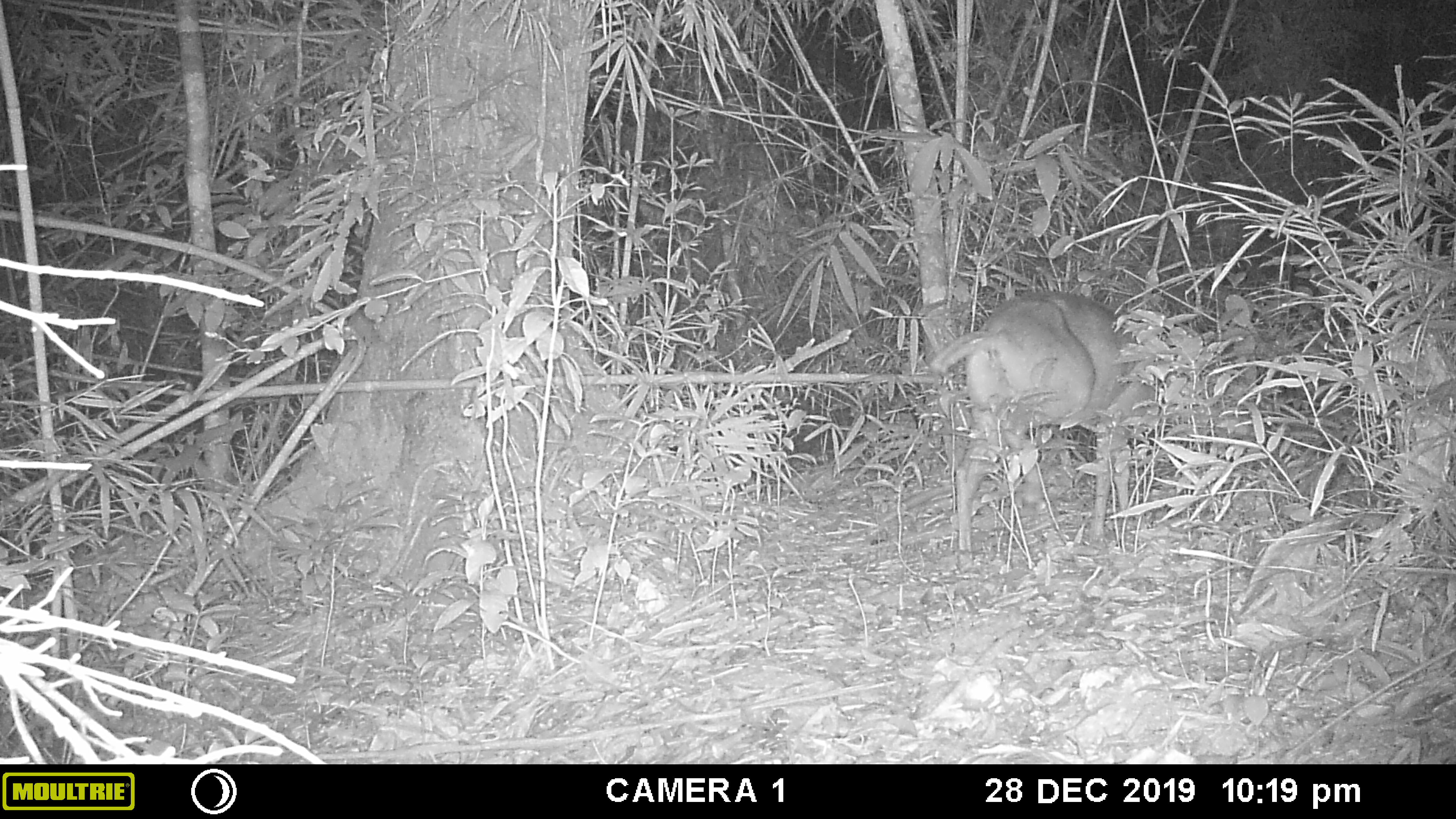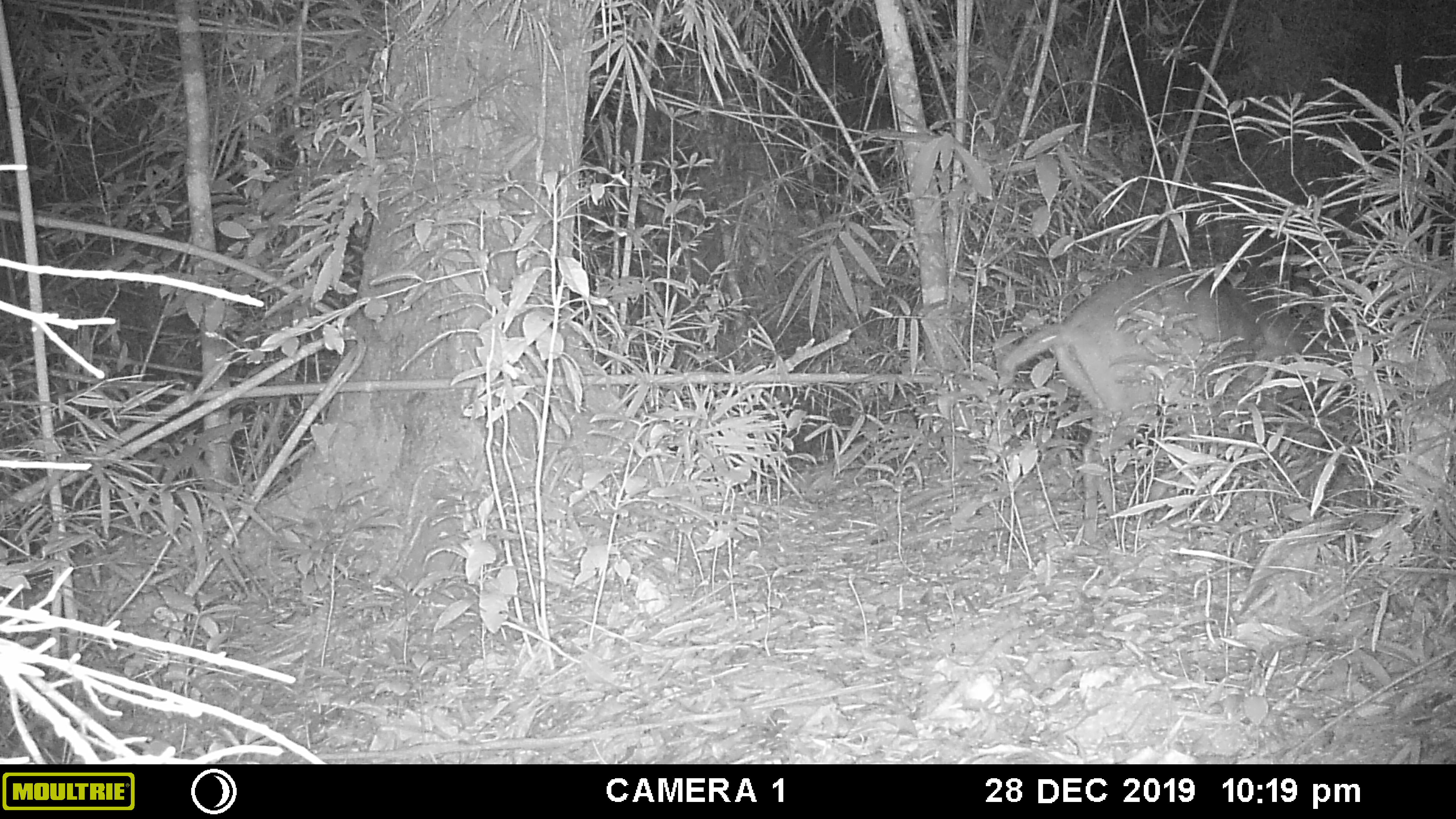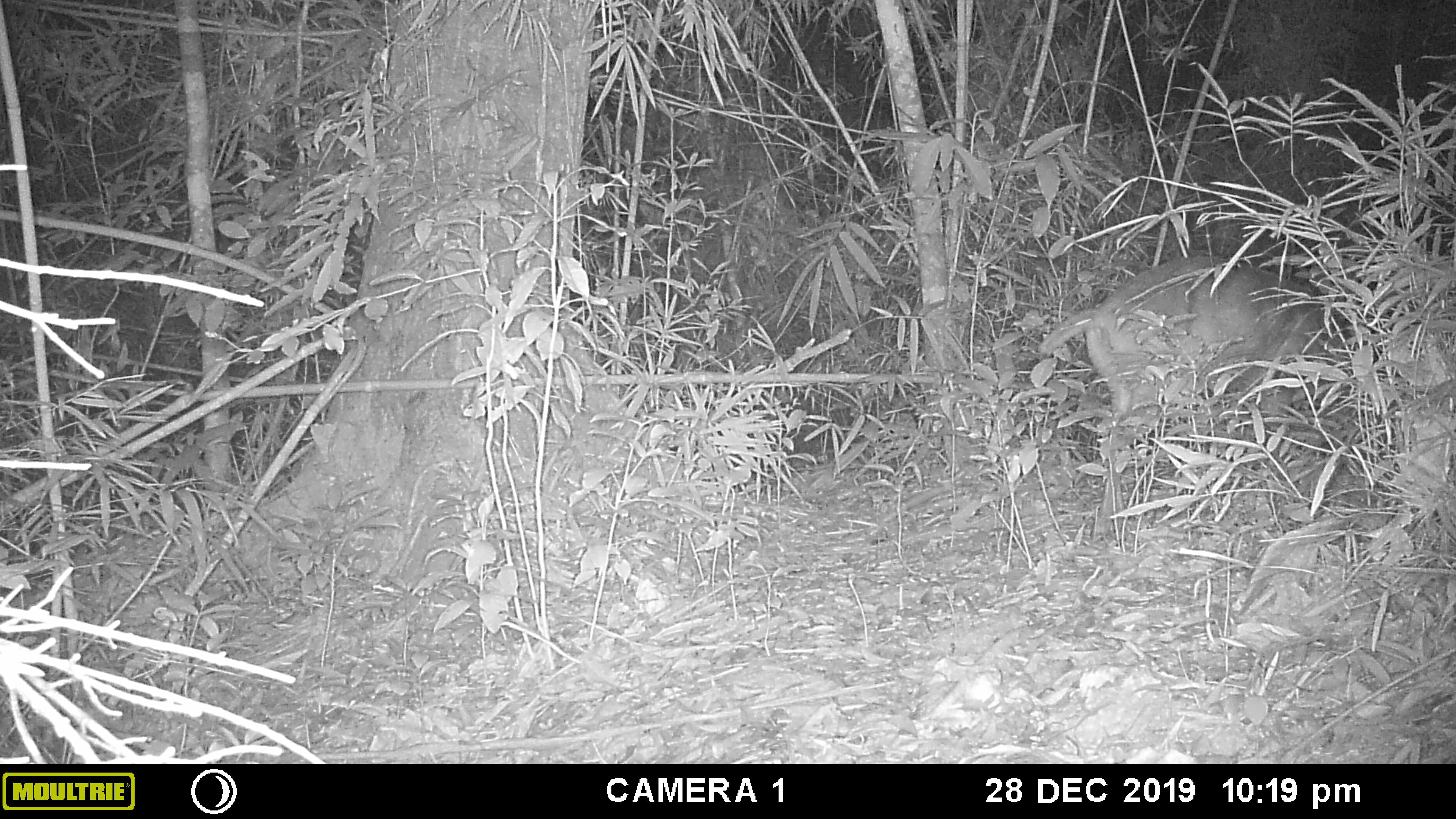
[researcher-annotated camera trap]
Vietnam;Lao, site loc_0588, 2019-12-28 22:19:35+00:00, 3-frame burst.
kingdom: Animalia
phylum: Chordata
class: Mammalia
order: Artiodactyla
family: Cervidae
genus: Muntiacus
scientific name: Muntiacus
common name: muntjacs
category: unidentified muntjac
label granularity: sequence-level